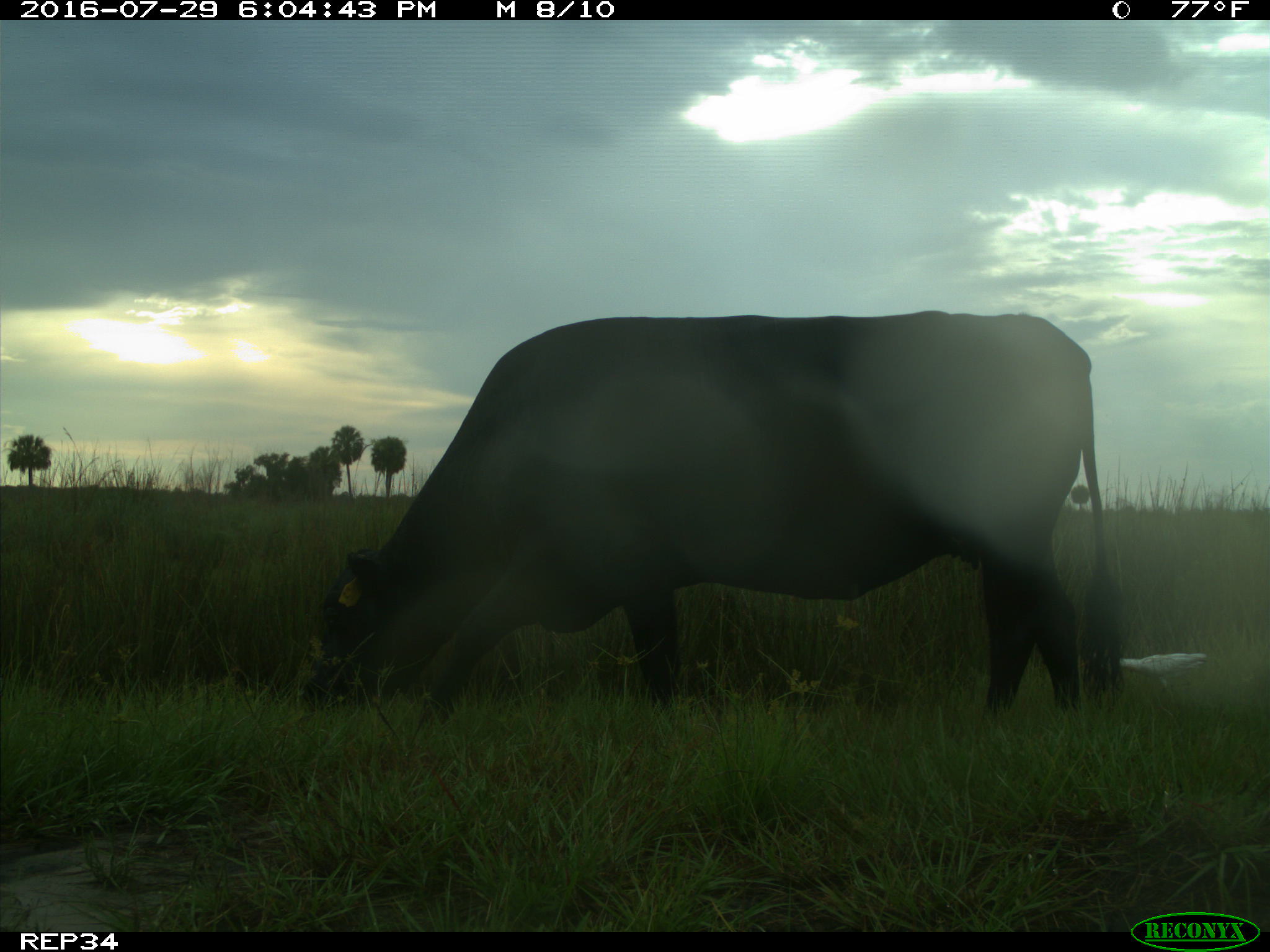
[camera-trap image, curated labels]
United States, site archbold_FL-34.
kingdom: Animalia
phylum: Chordata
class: Mammalia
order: Artiodactyla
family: Bovidae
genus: Bos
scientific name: Bos taurus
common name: domestic cow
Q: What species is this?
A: Bos taurus (domestic cow).